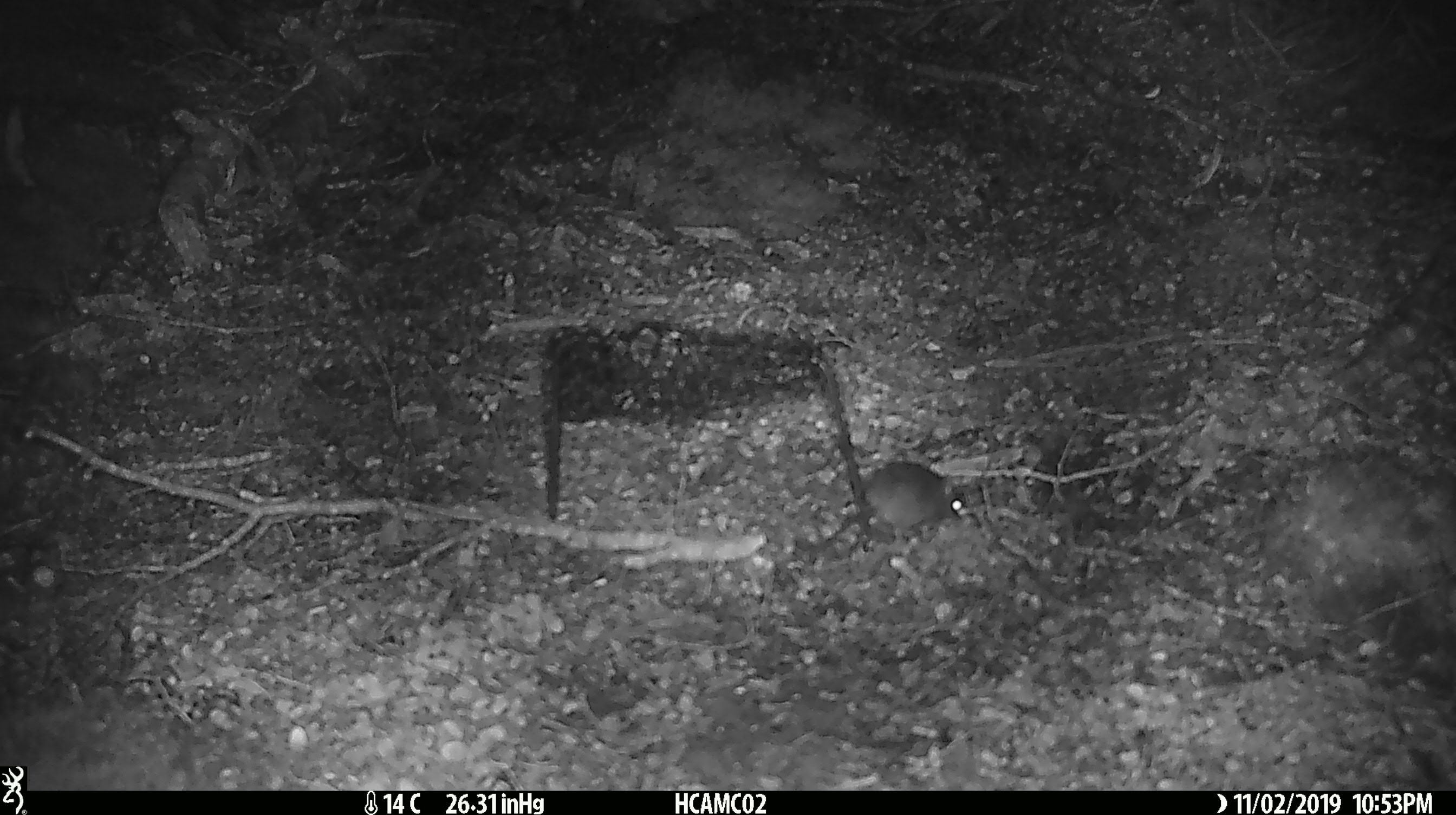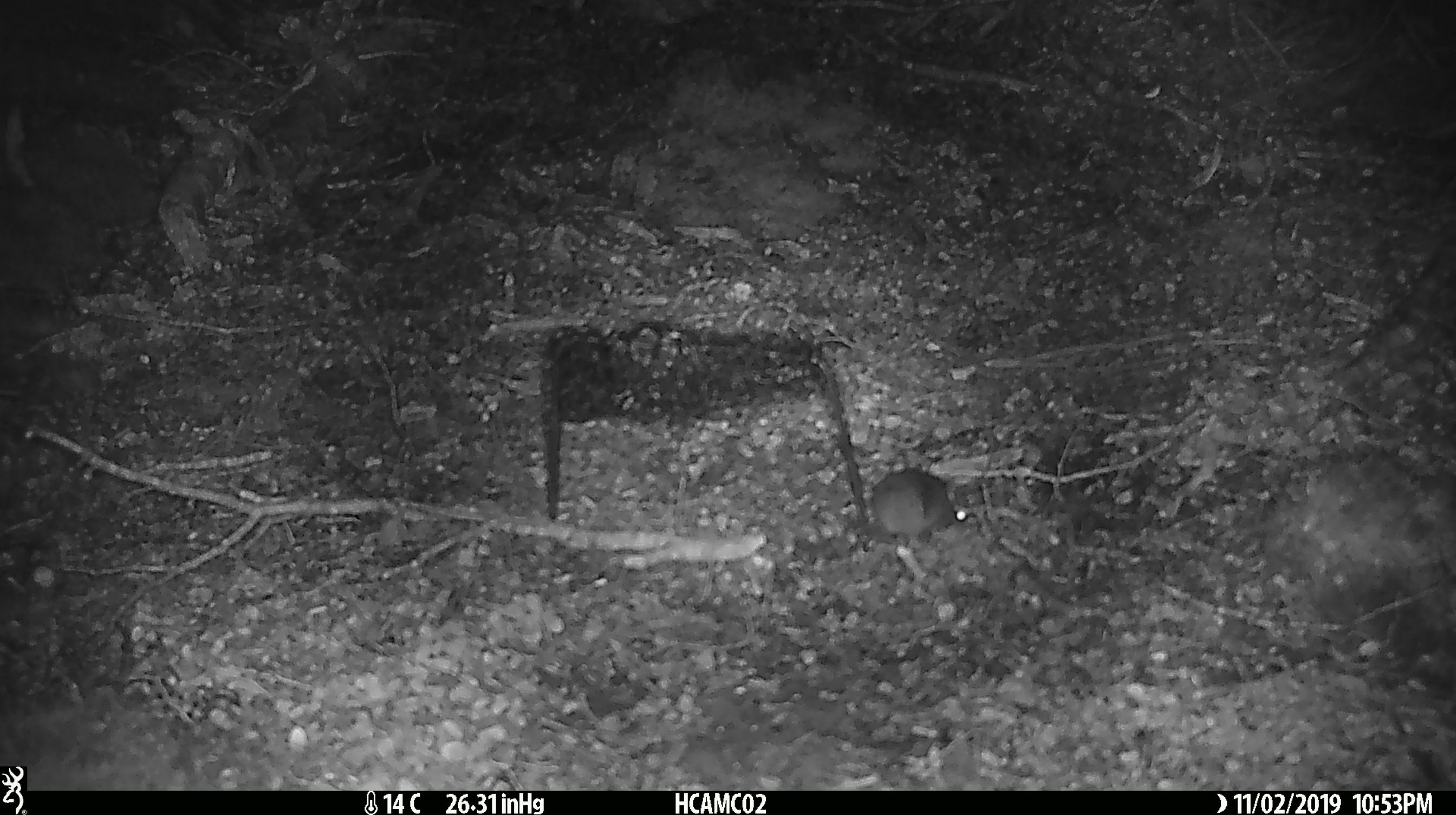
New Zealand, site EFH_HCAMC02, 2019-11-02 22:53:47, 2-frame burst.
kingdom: Animalia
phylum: Chordata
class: Mammalia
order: Rodentia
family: Muridae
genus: Mus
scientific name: Mus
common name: mouse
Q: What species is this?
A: Mouse (Mus).